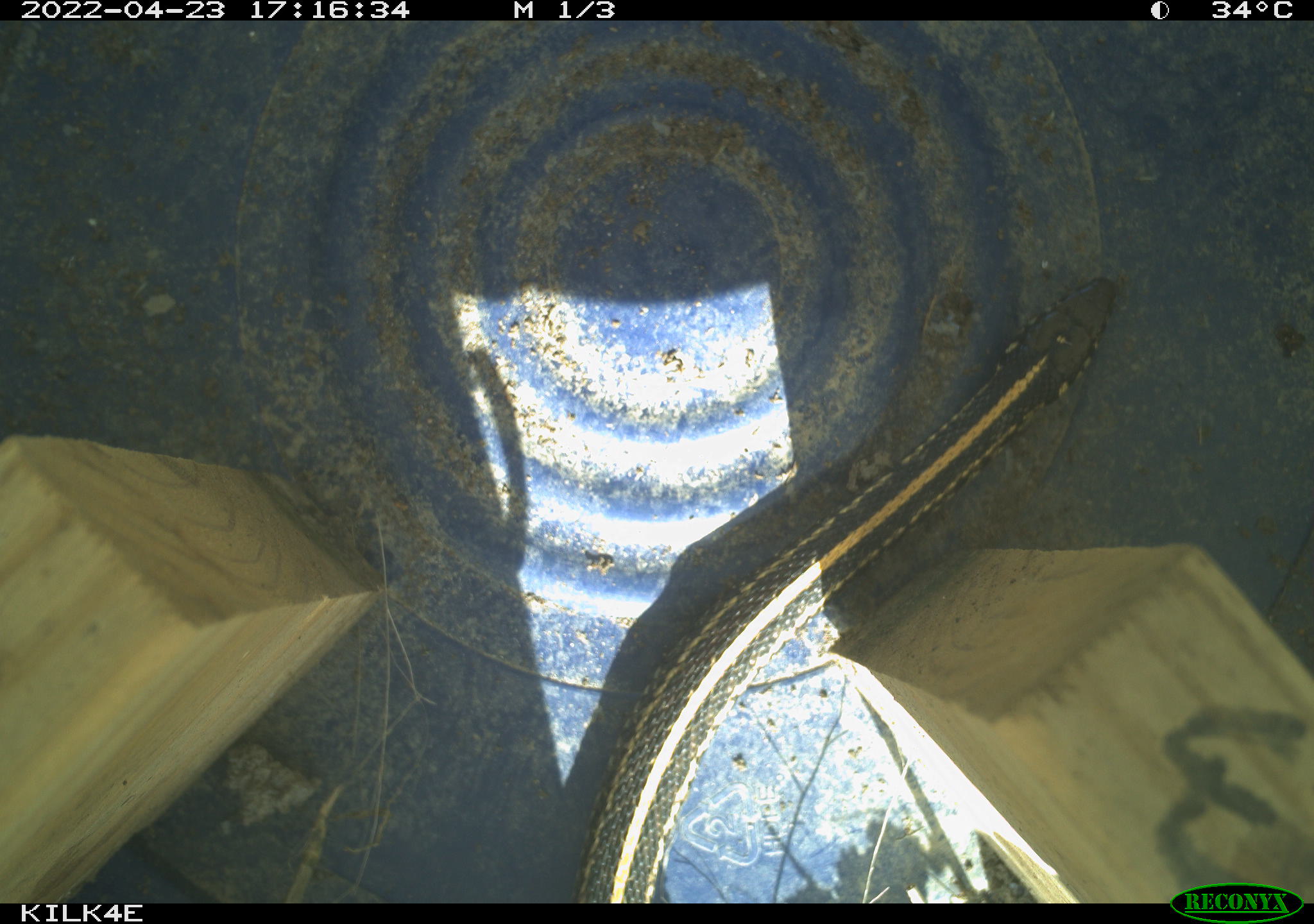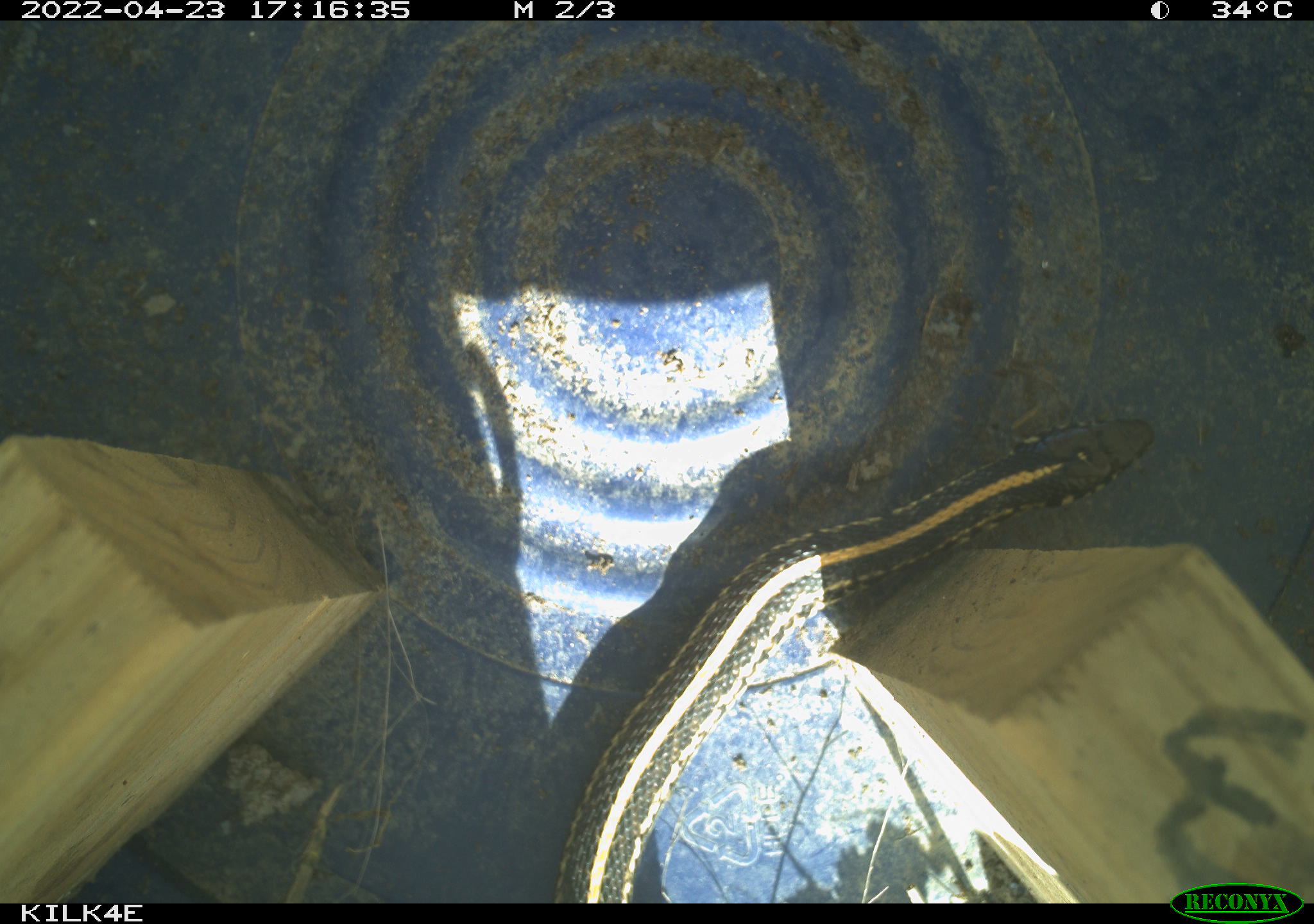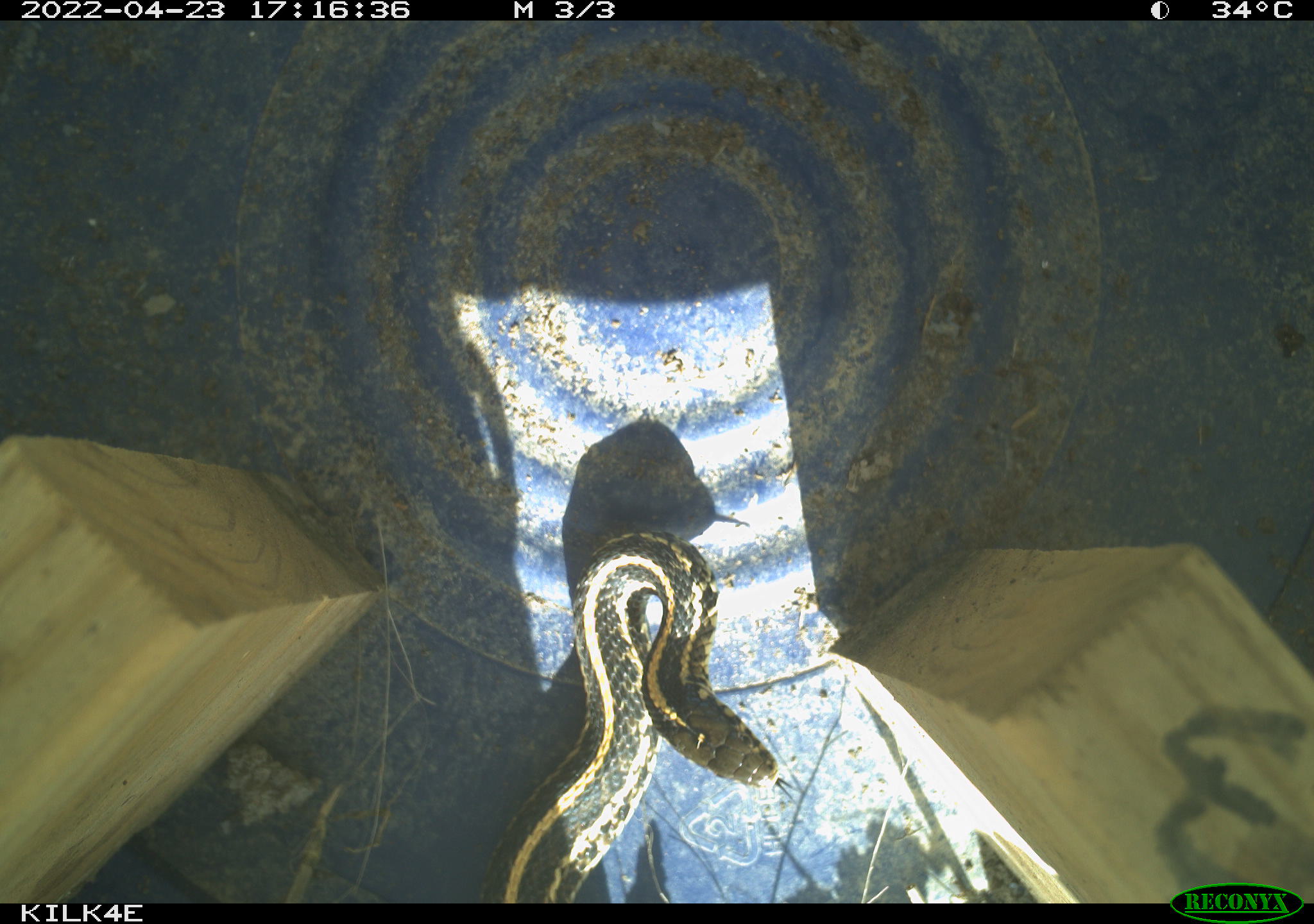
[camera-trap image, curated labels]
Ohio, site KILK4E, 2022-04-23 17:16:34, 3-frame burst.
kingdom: Animalia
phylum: Chordata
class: Reptilia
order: Squamata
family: Colubridae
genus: Thamnophis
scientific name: Thamnophis sirtalis sirtalis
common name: eastern gartersnake